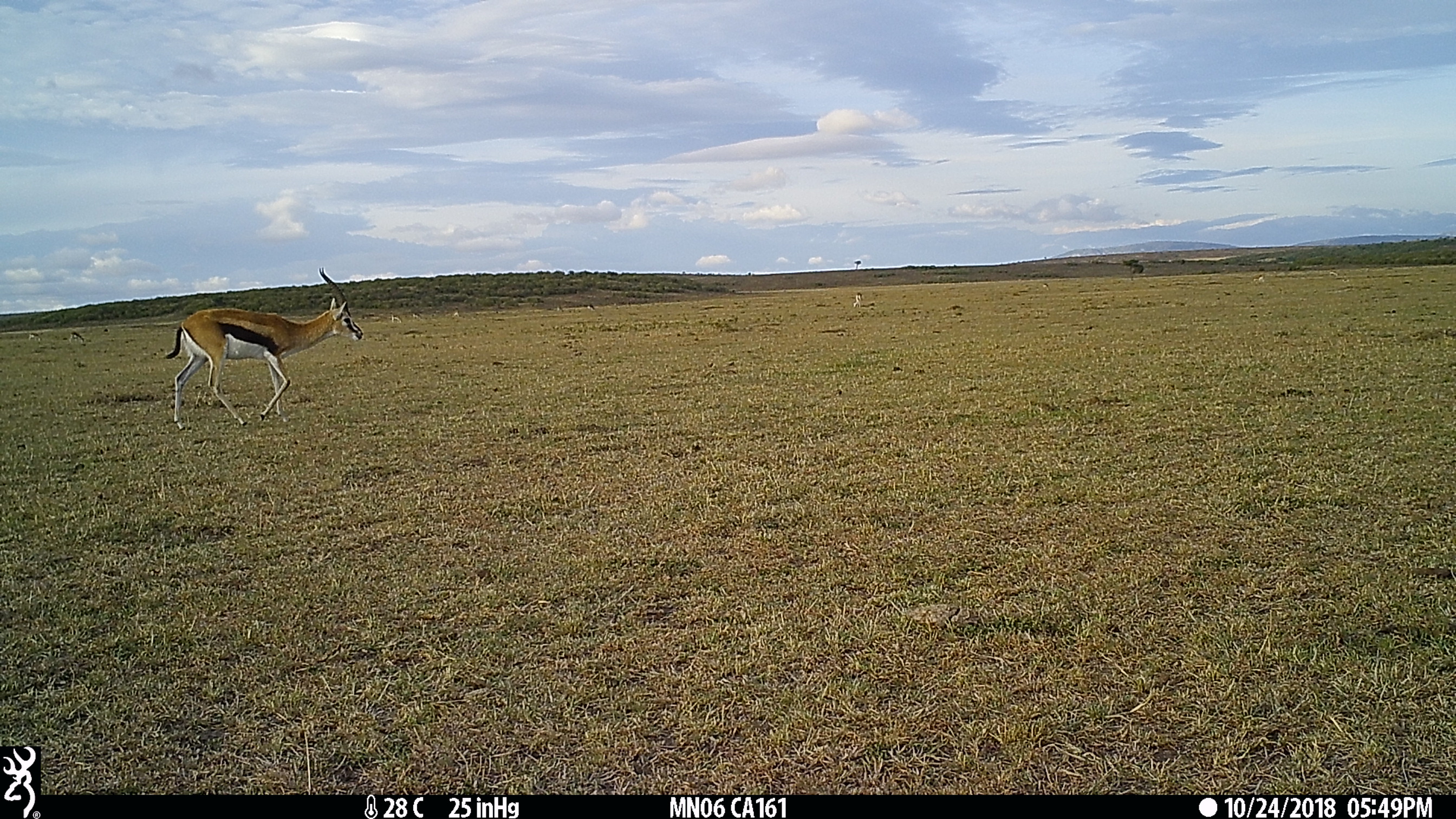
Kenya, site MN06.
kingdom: Animalia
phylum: Chordata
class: Mammalia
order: Artiodactyla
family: Bovidae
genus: Eudorcas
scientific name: Eudorcas thomsonii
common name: thomon's gazelle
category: gazelle thomsons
Gazelle thomsons (thomon's gazelle) (Eudorcas thomsonii).